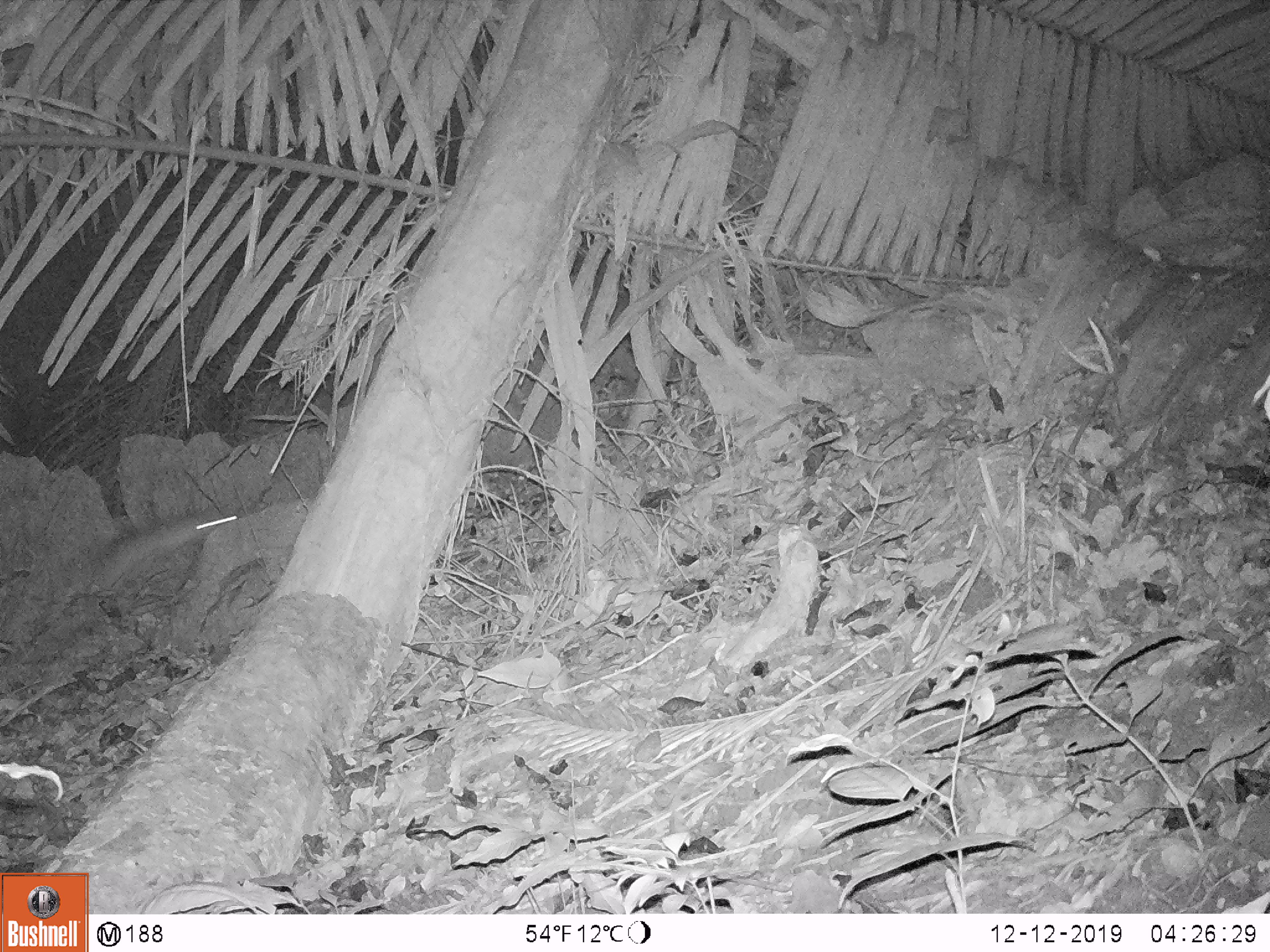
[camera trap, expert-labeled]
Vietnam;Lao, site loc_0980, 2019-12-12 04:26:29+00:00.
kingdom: Animalia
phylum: Chordata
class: Mammalia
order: Rodentia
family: Hystricidae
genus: Atherurus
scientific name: Atherurus macrourus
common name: asiatic brush-tailed porcupine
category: asiatic brush tailed porcupine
Asiatic brush tailed porcupine (asiatic brush-tailed porcupine) (Atherurus macrourus). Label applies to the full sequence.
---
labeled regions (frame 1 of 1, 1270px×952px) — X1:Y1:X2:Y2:
asiatic brush tailed porcupine: 96:511:238:585